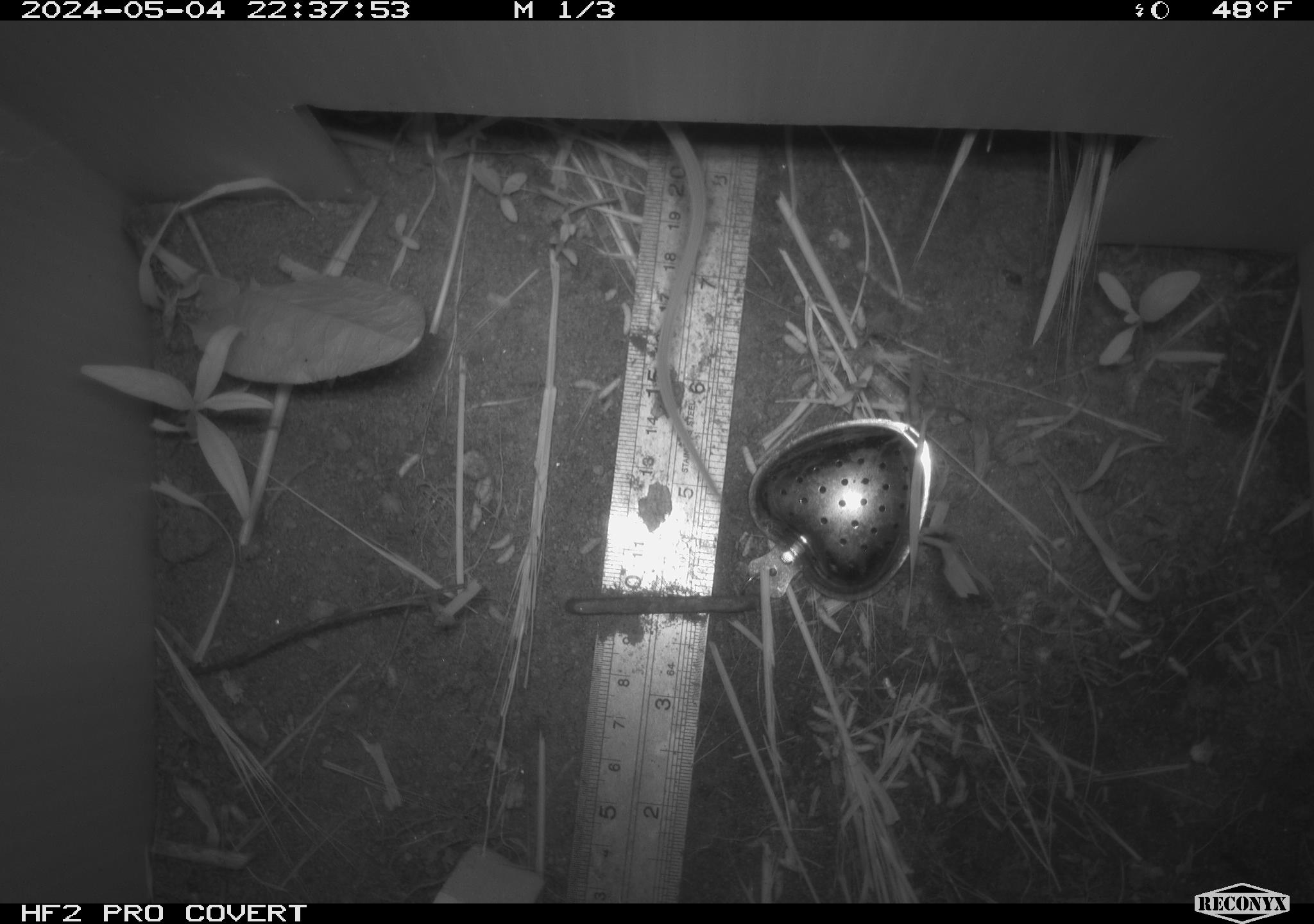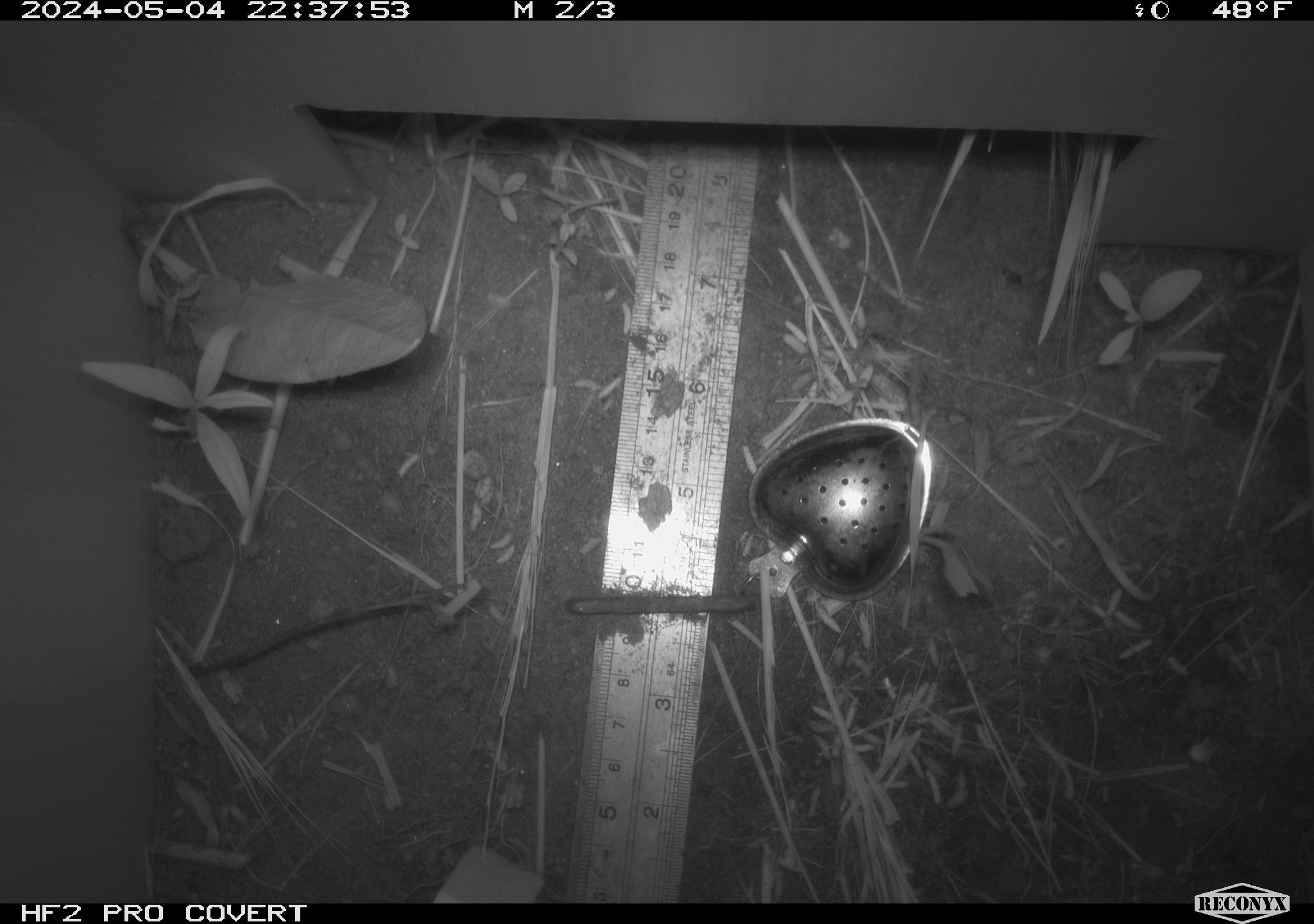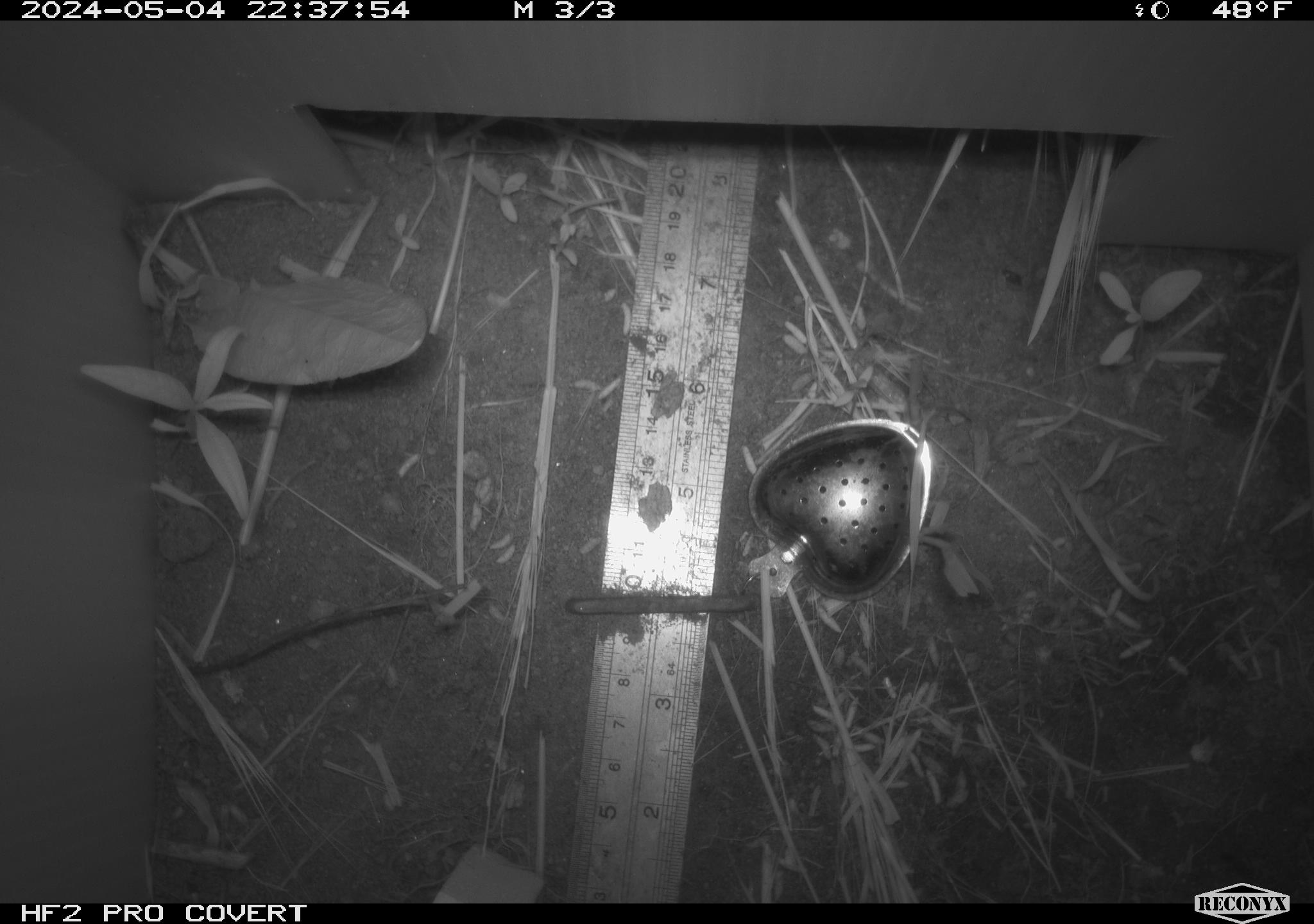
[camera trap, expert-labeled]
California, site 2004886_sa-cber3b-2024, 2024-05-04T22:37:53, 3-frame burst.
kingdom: Animalia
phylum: Chordata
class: Mammalia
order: Rodentia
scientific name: Rodentia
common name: mouse species